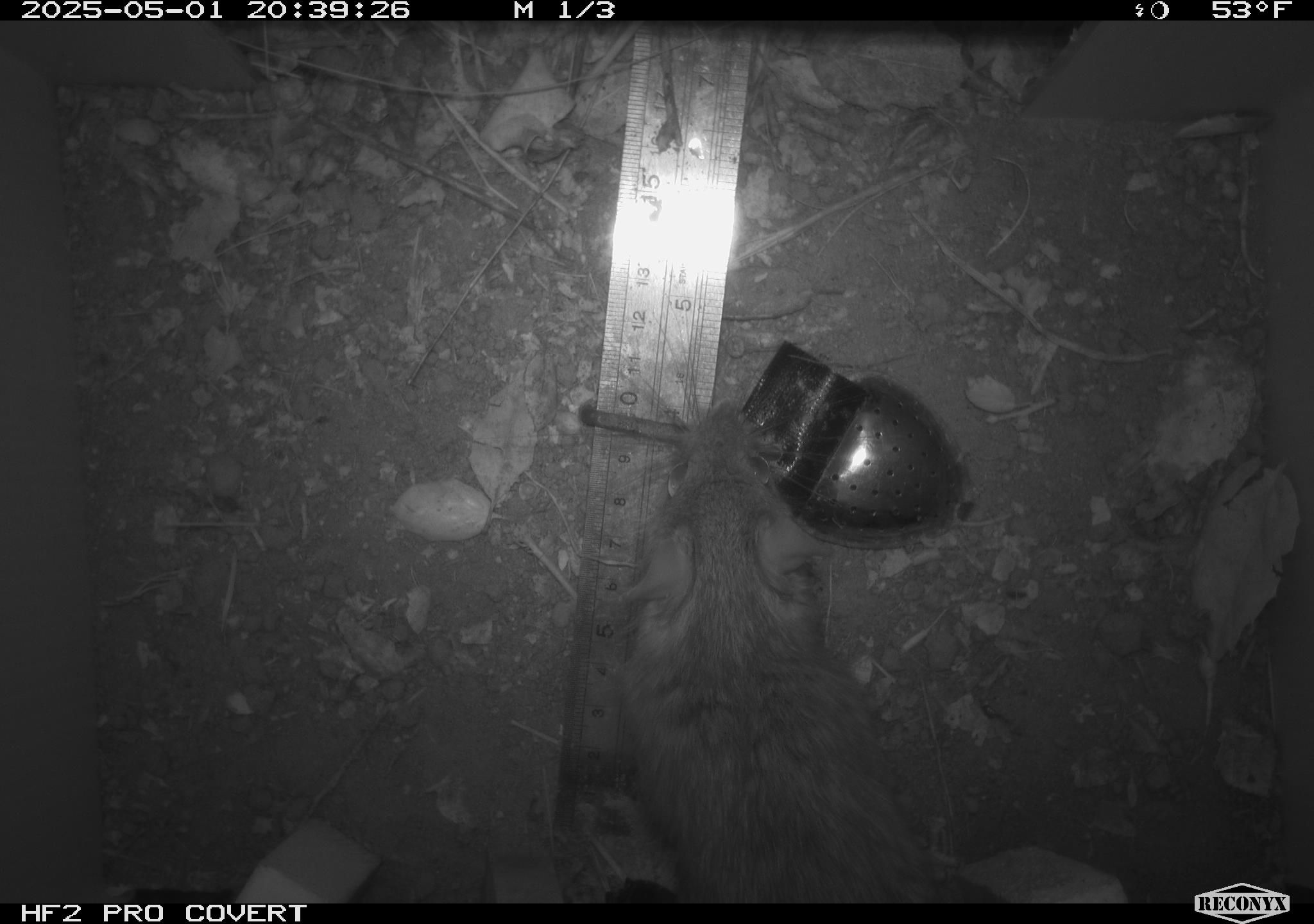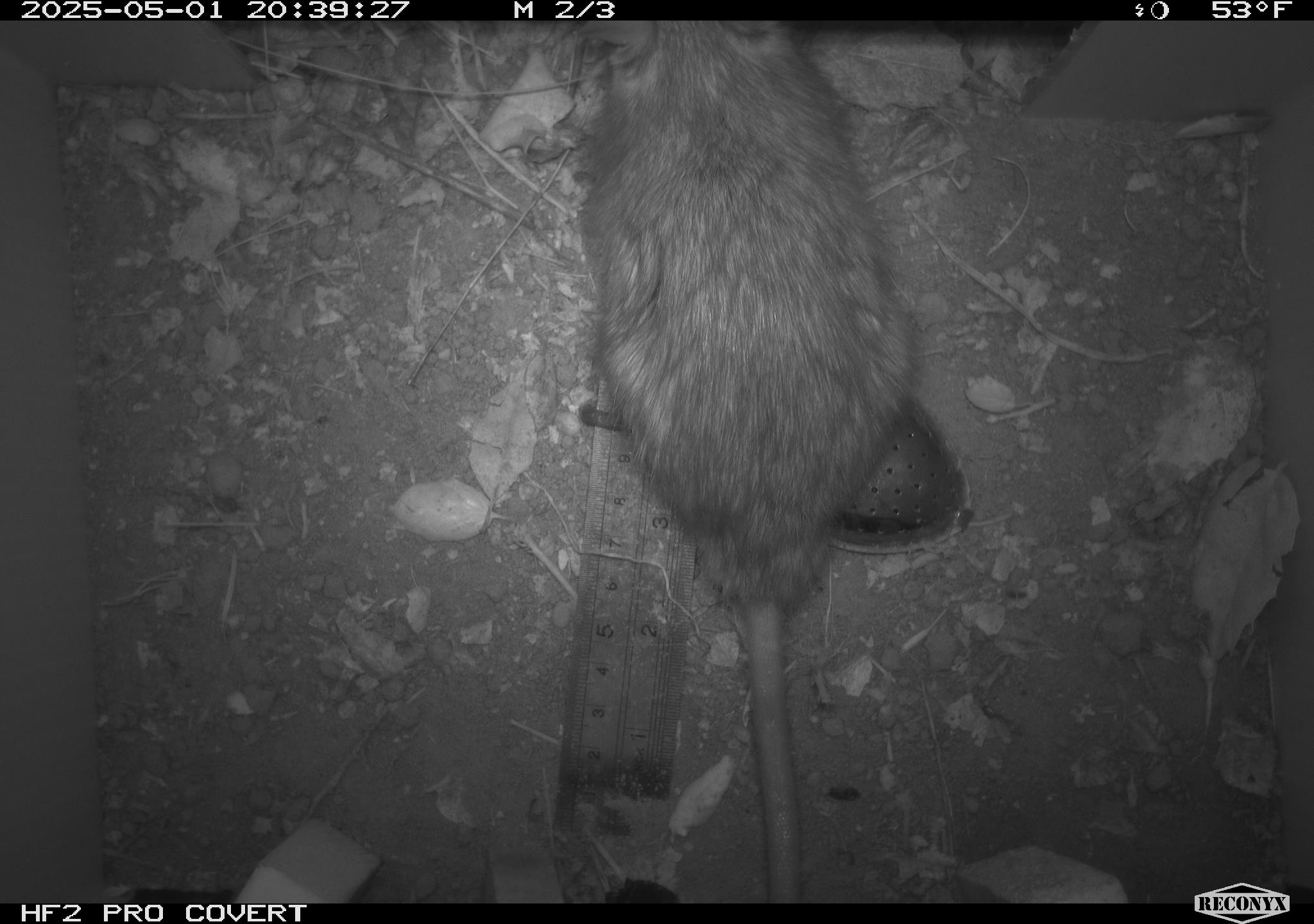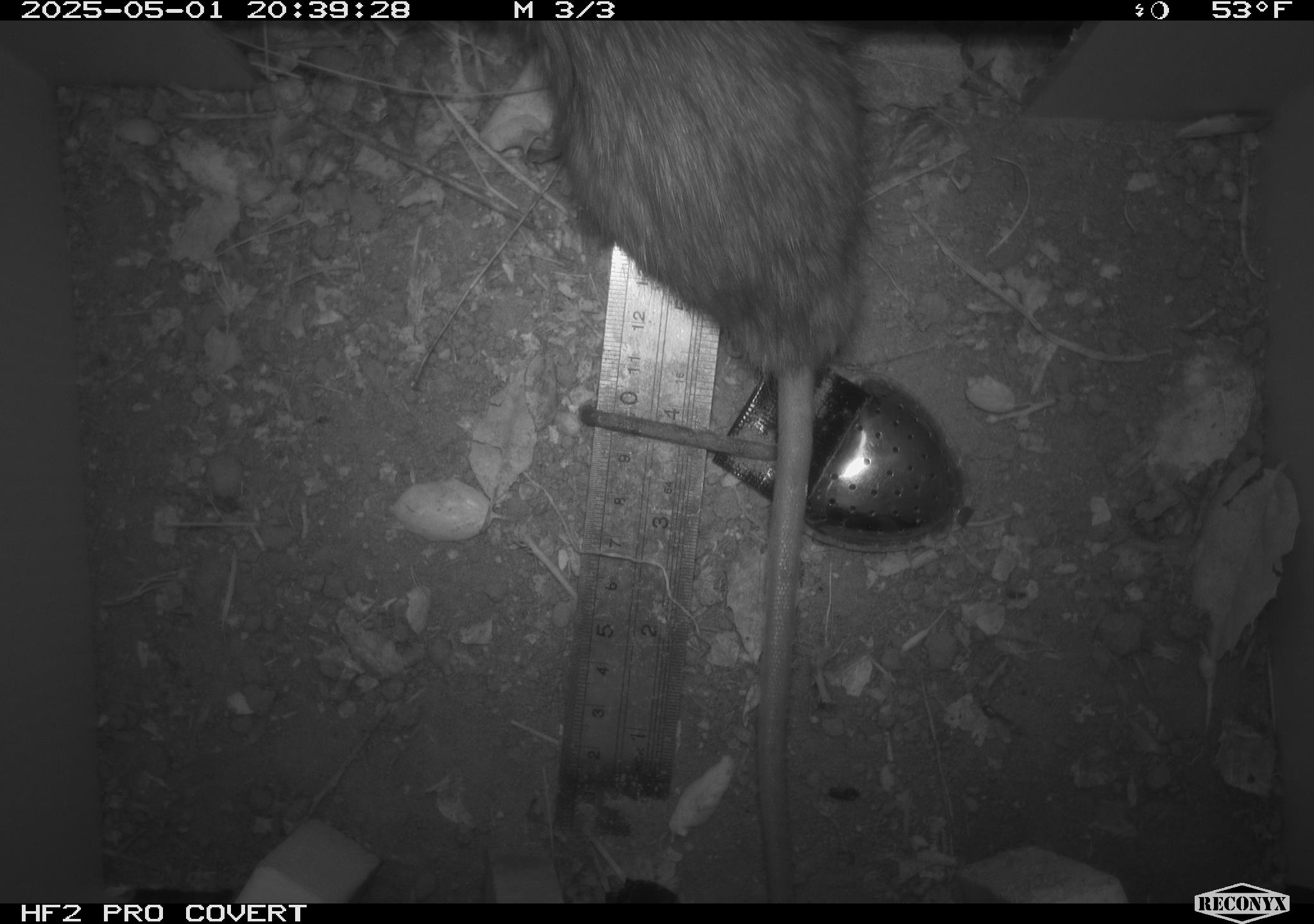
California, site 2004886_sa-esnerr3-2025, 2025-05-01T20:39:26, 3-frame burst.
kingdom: Animalia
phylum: Chordata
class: Mammalia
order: Rodentia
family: Muridae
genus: Rattus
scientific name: Rattus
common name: rat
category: rattus species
Rattus species (rat) (Rattus).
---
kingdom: Animalia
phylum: Chordata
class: Mammalia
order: Rodentia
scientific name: Rodentia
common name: rodent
Rodent (Rodentia).